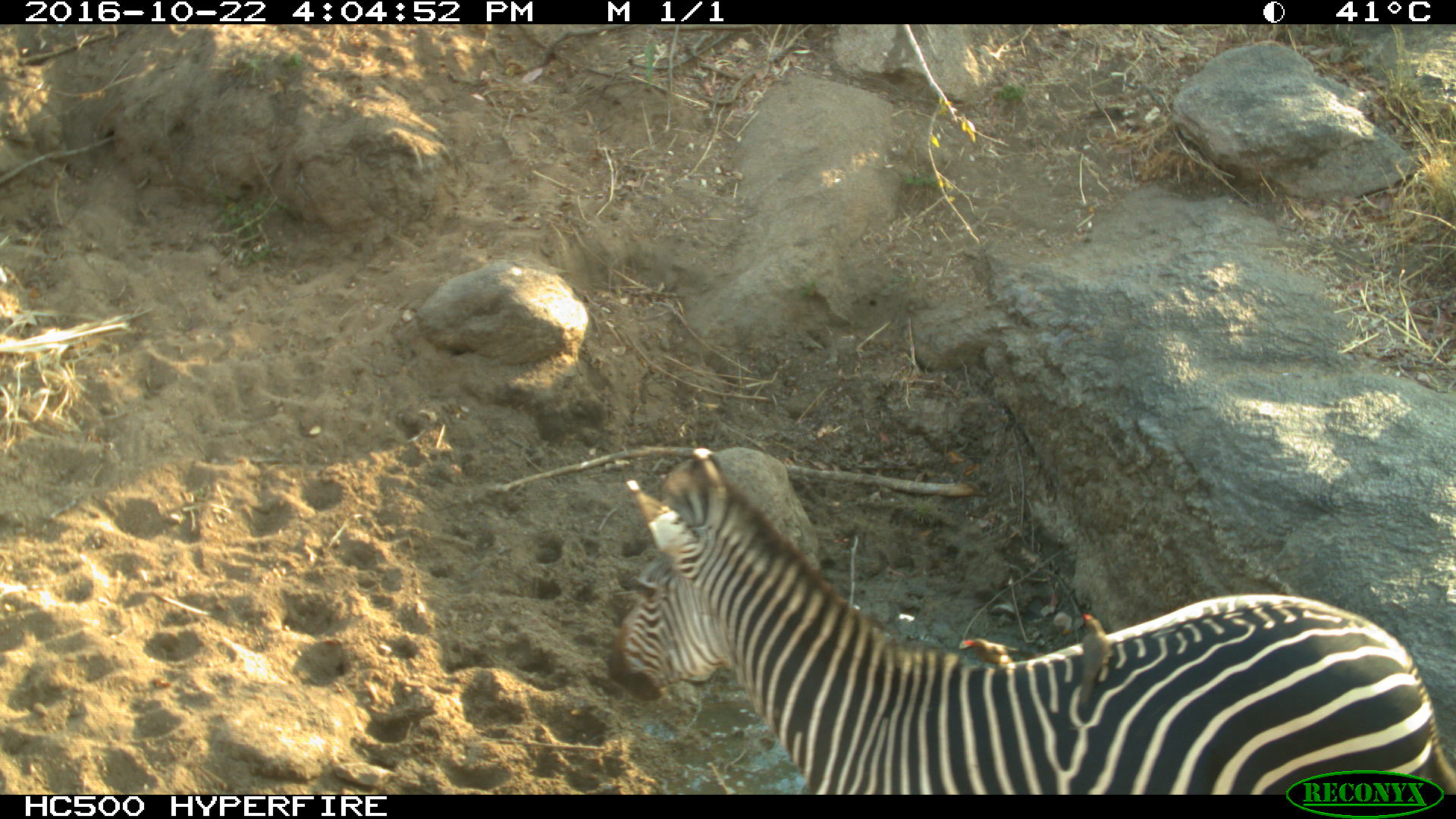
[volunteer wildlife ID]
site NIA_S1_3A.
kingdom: Animalia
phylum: Chordata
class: Aves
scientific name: Aves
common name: bird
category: birdother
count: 2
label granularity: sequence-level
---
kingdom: Animalia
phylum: Chordata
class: Mammalia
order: Perissodactyla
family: Equidae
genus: Equus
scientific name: Equus quagga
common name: plains zebra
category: zebraplains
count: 1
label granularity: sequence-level